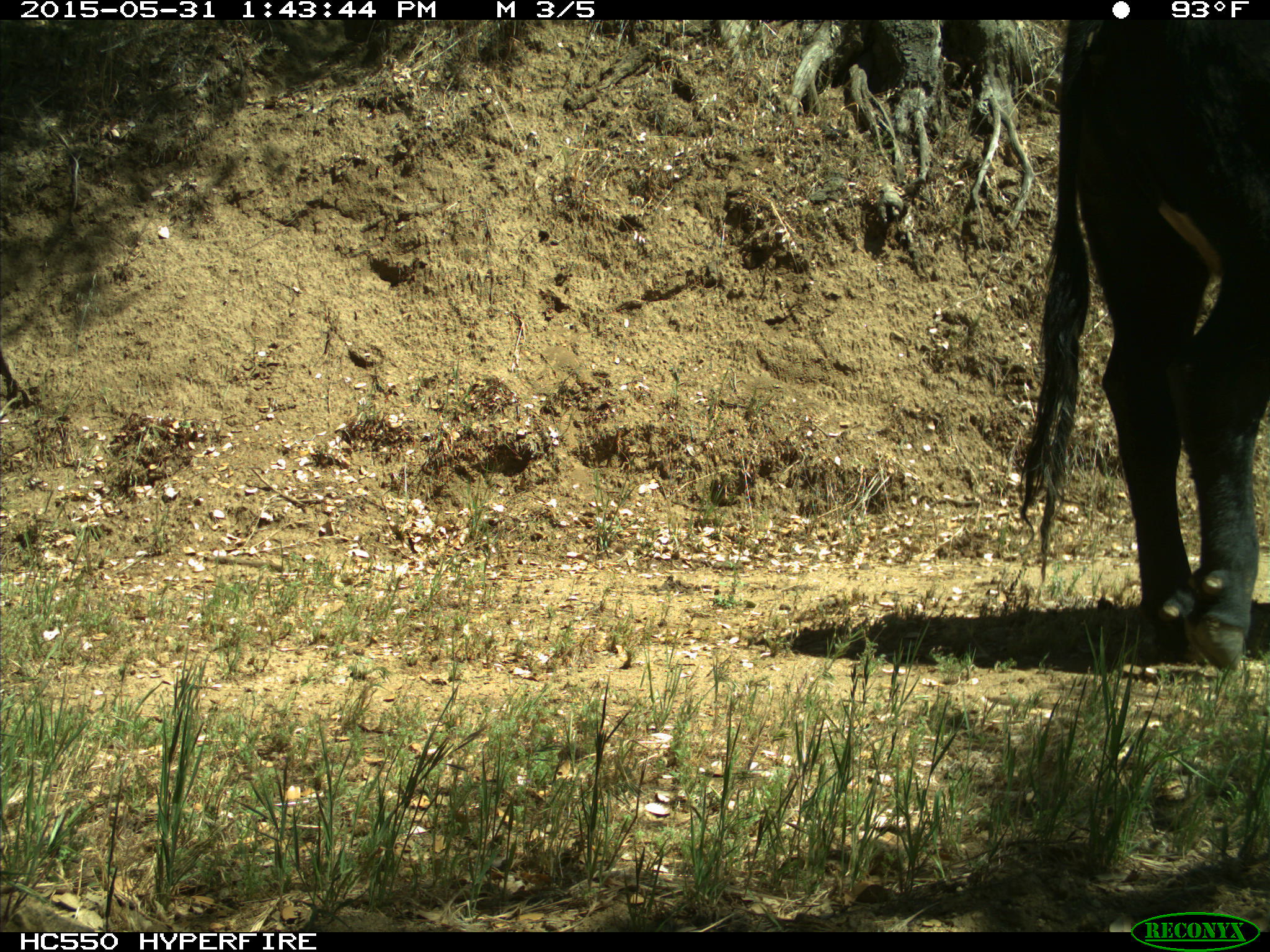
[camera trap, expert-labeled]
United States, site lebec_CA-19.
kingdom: Animalia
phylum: Chordata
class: Mammalia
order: Artiodactyla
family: Bovidae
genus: Bos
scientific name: Bos taurus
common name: domestic cow